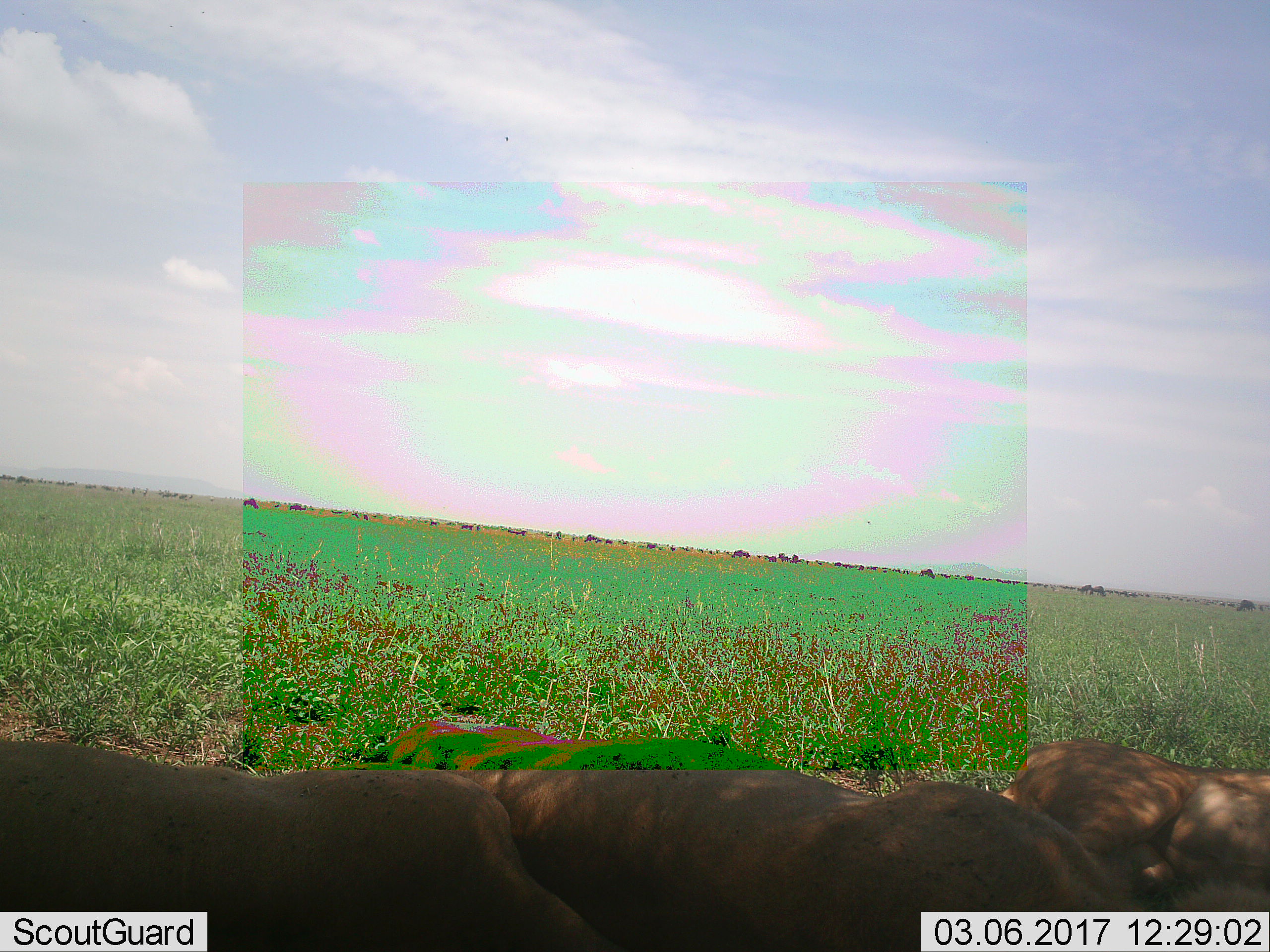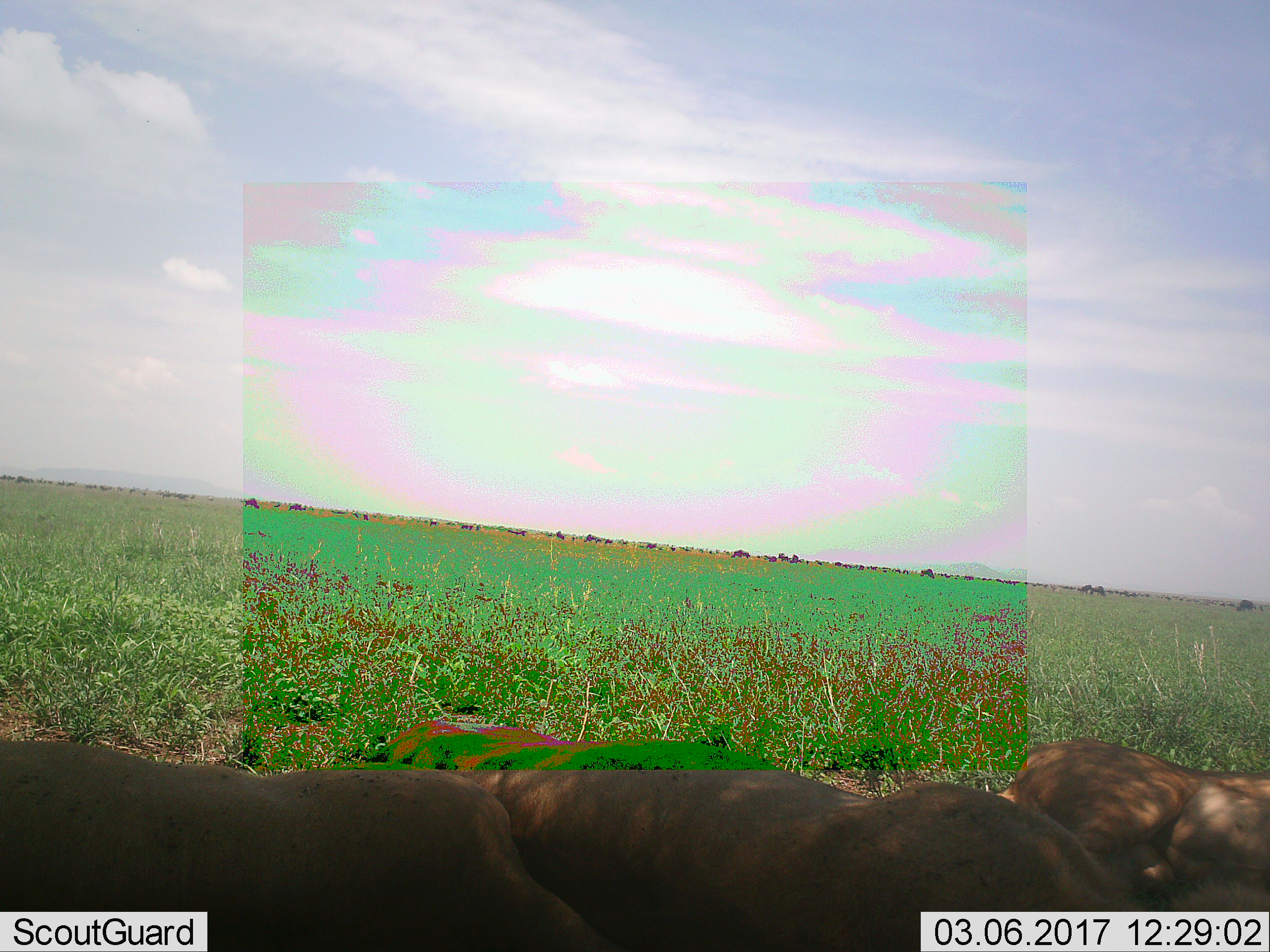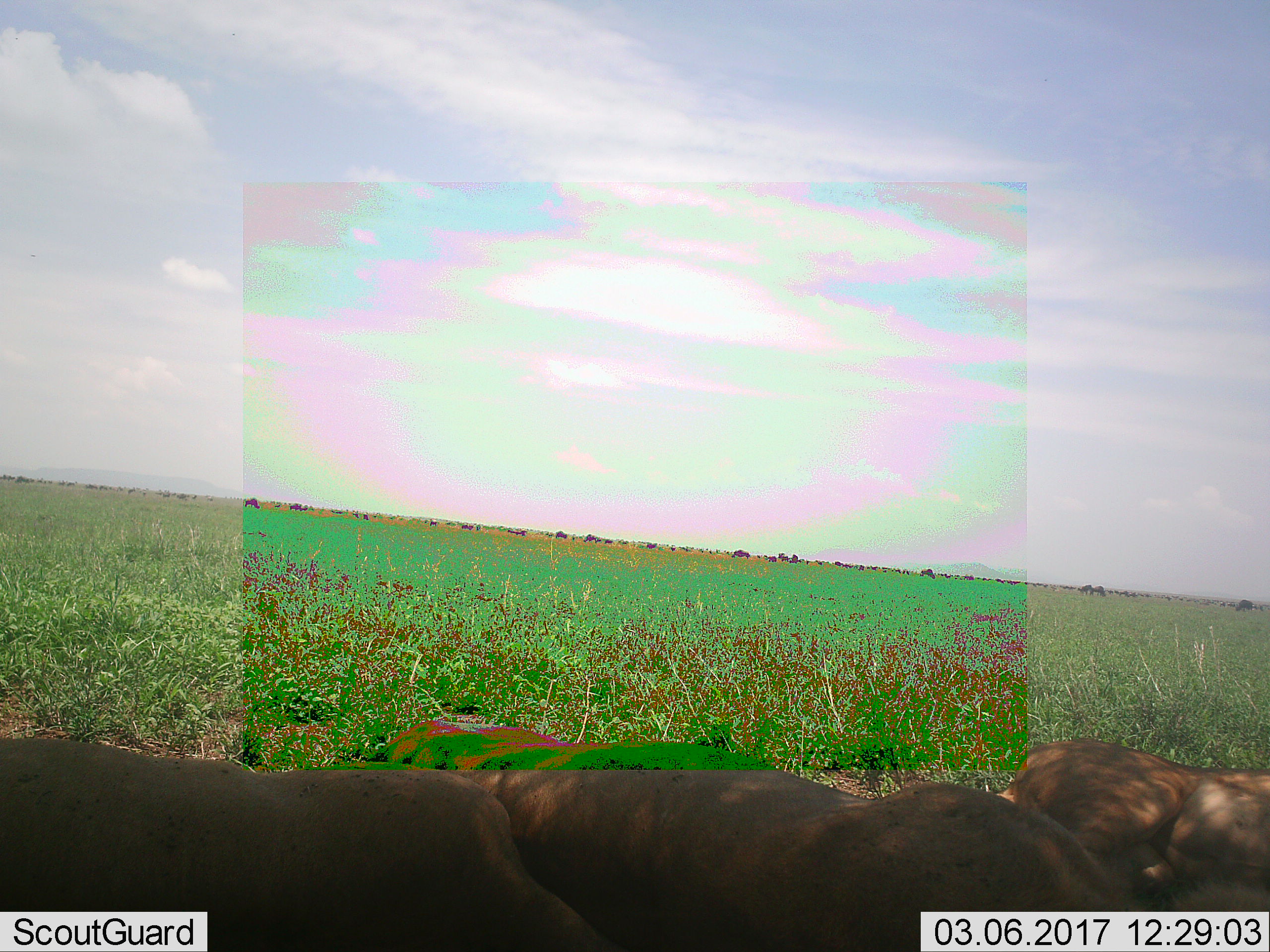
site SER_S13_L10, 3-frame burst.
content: unidentified animal